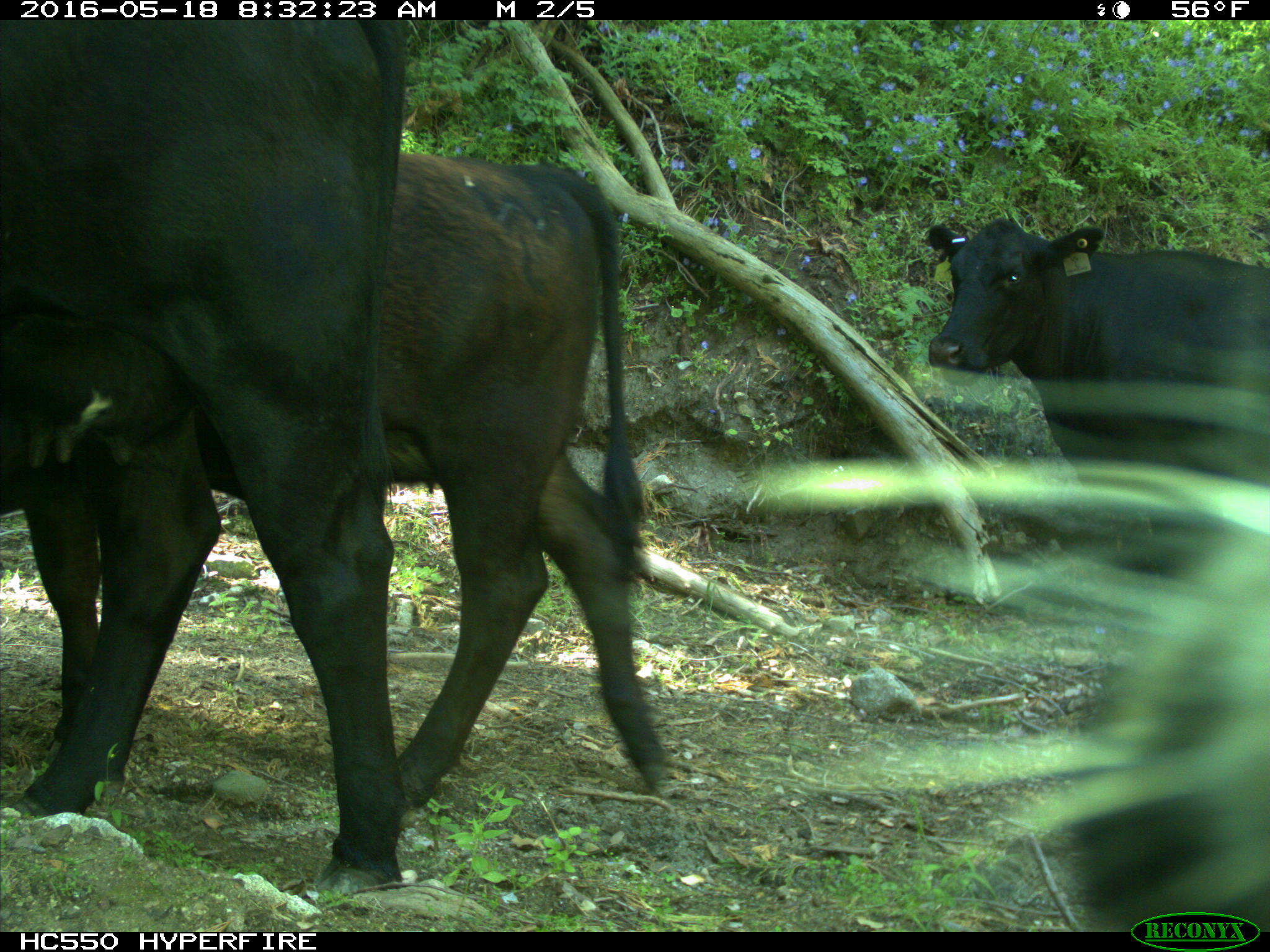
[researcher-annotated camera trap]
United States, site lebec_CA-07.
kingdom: Animalia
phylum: Chordata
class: Mammalia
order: Artiodactyla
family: Bovidae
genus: Bos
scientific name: Bos taurus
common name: domestic cow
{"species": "Bos taurus (domestic cow)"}